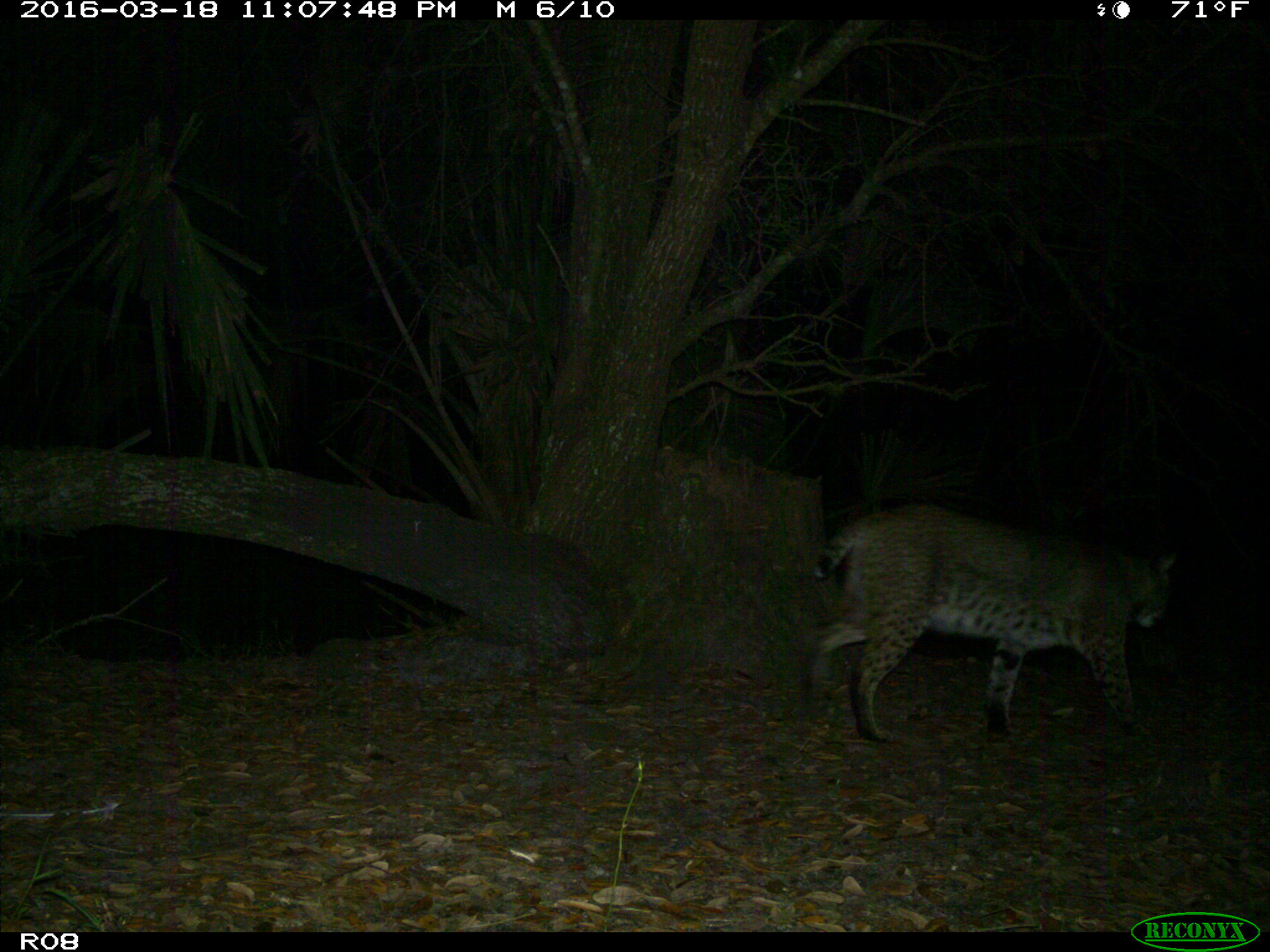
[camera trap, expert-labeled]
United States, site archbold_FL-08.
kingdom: Animalia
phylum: Chordata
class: Mammalia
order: Carnivora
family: Felidae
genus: Lynx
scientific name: Lynx rufus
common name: bobcat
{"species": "Lynx rufus (bobcat)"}